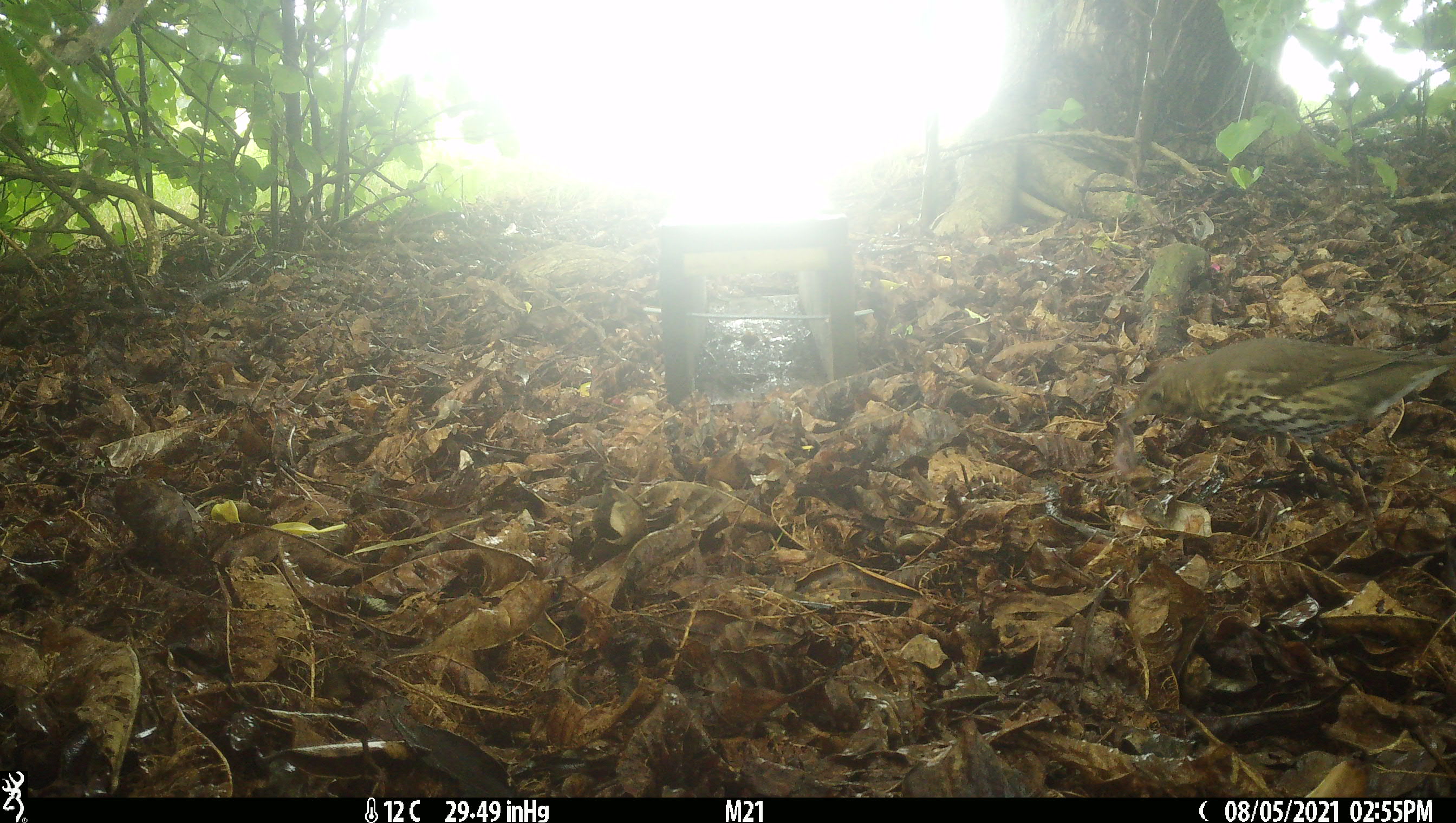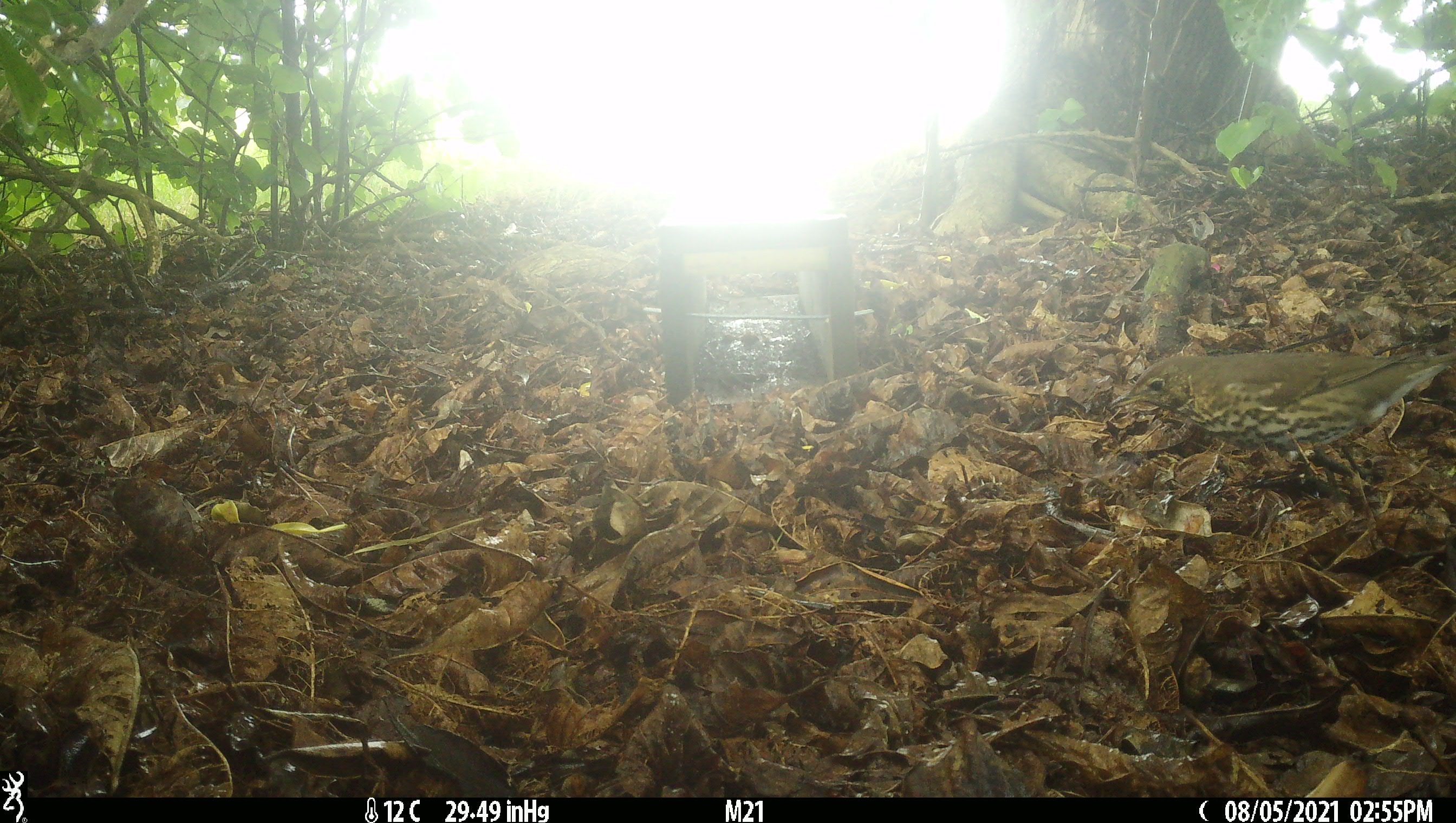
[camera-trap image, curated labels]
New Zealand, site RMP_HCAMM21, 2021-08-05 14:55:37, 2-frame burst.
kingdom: Animalia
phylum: Chordata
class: Aves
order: Passeriformes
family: Turdidae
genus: Turdus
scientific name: Turdus philomelos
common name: song thrush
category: thrush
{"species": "thrush (song thrush) (Turdus philomelos)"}